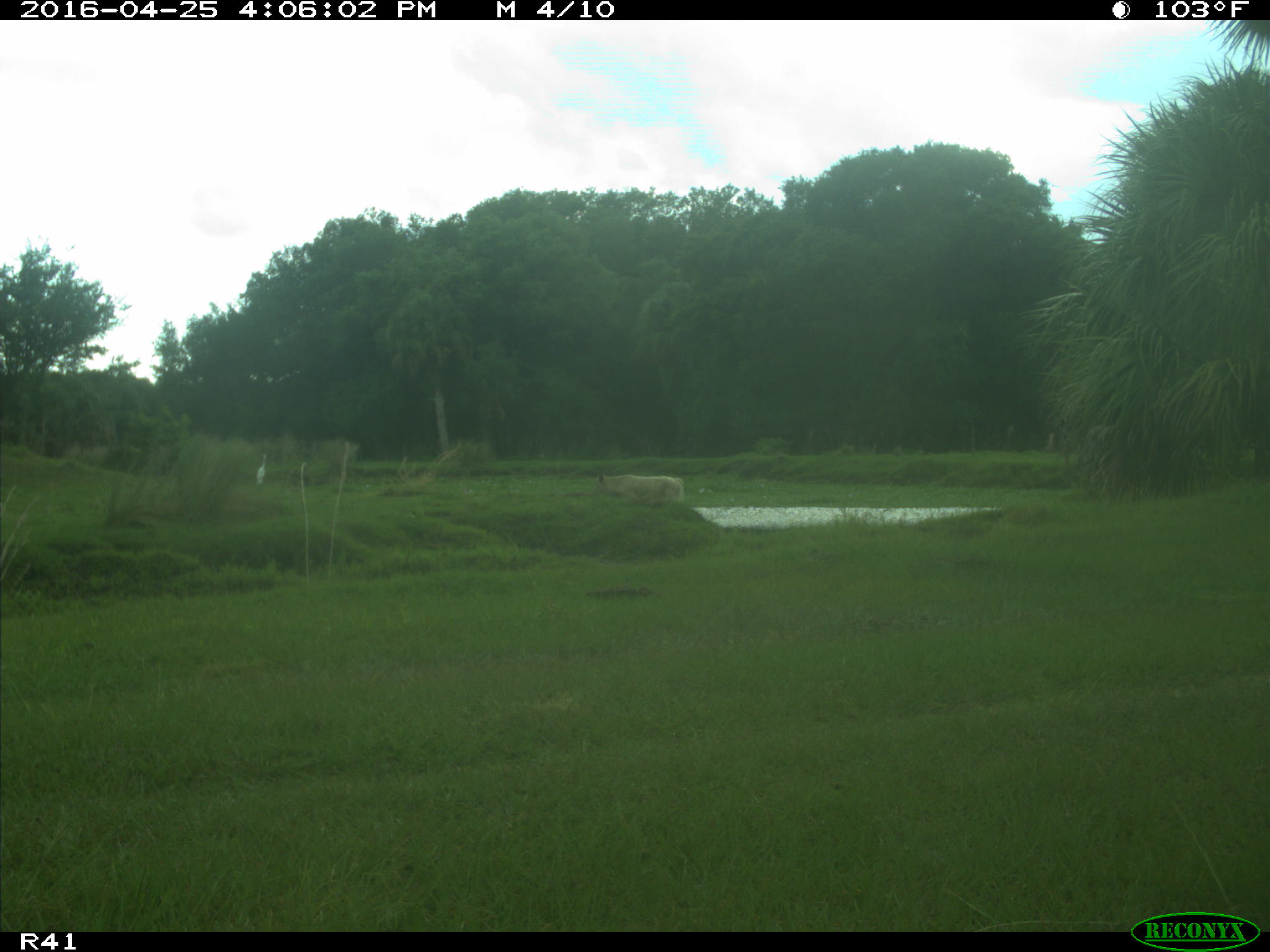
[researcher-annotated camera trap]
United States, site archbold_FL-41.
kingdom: Animalia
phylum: Chordata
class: Mammalia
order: Artiodactyla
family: Bovidae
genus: Bos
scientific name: Bos taurus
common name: domestic cow